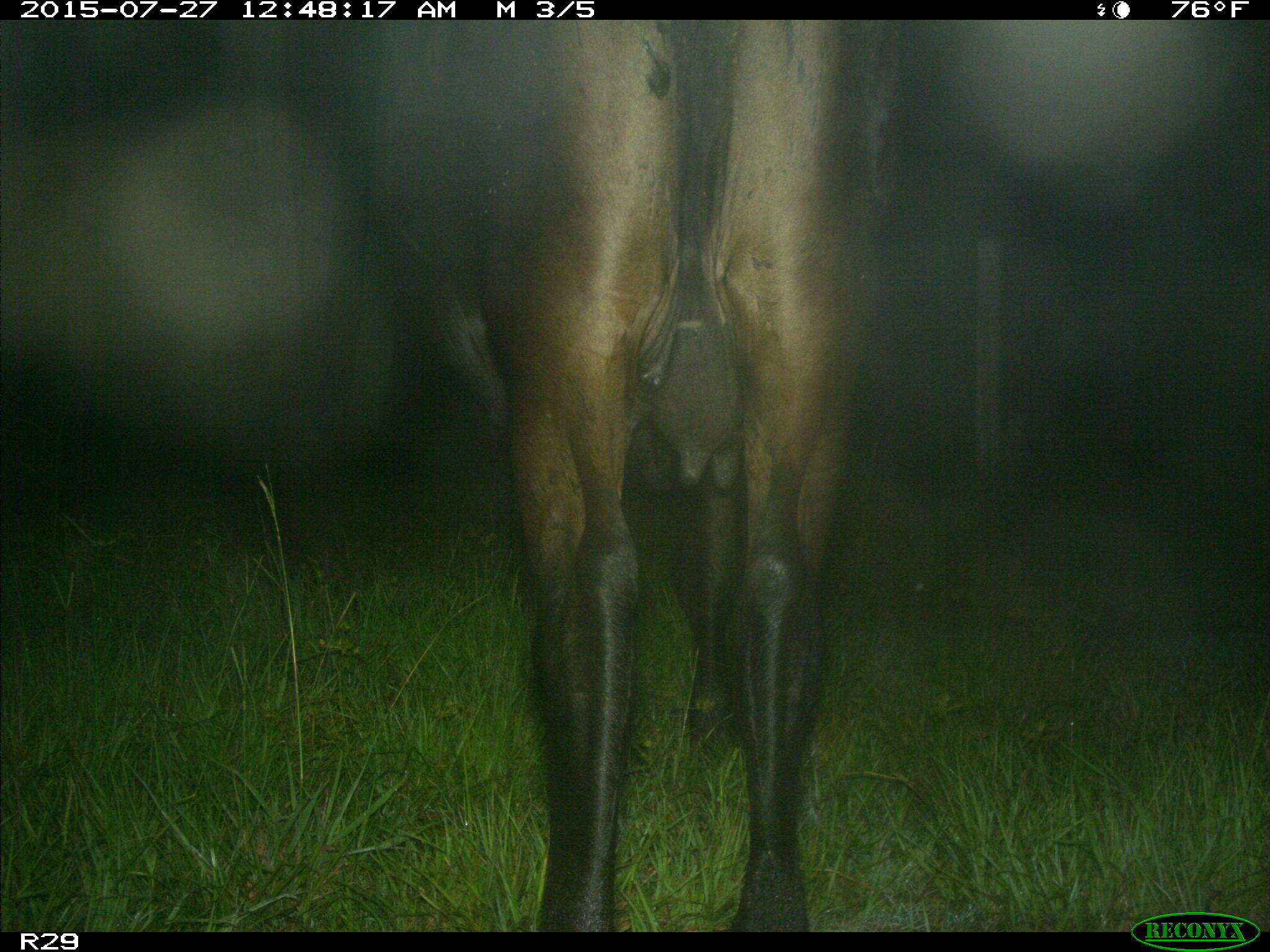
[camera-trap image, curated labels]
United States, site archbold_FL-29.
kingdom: Animalia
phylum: Chordata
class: Mammalia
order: Artiodactyla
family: Bovidae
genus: Bos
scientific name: Bos taurus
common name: domestic cow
Bos taurus (domestic cow).